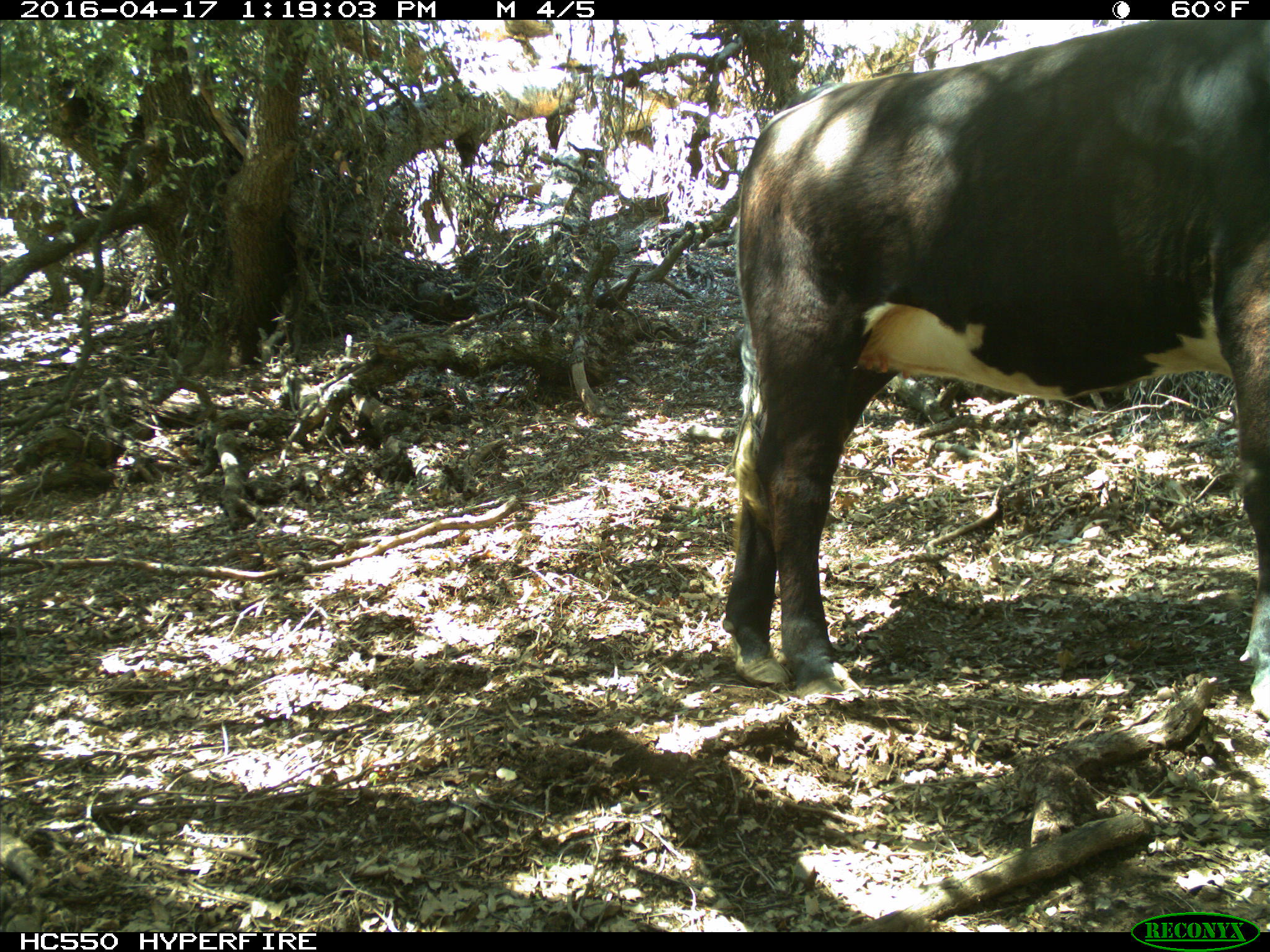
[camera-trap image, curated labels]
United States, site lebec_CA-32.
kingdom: Animalia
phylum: Chordata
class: Mammalia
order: Artiodactyla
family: Bovidae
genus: Bos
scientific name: Bos taurus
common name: domestic cow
Bos taurus (domestic cow).